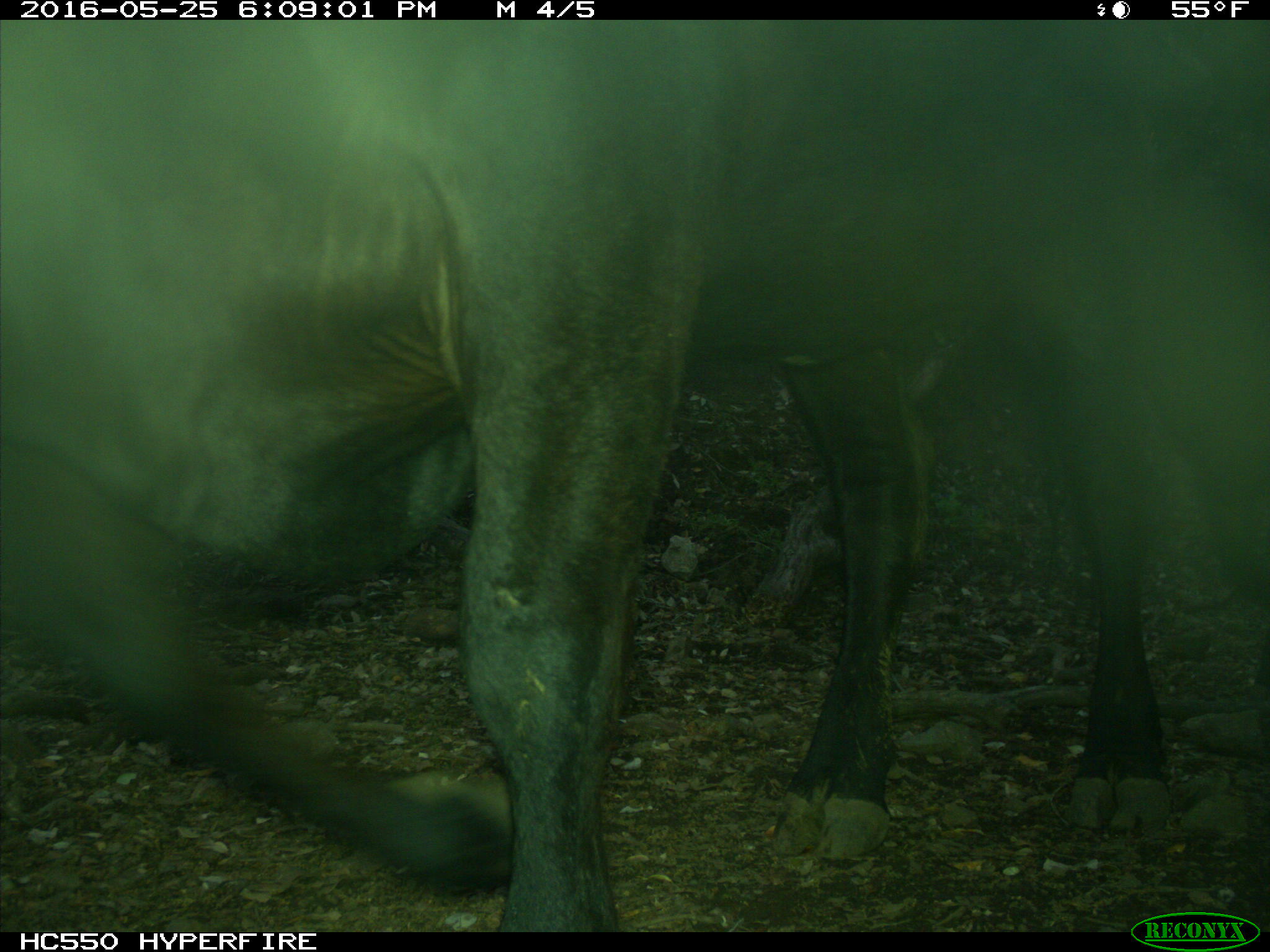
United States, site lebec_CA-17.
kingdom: Animalia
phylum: Chordata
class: Mammalia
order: Artiodactyla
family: Bovidae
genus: Bos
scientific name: Bos taurus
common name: domestic cow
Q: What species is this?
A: Bos taurus (domestic cow).